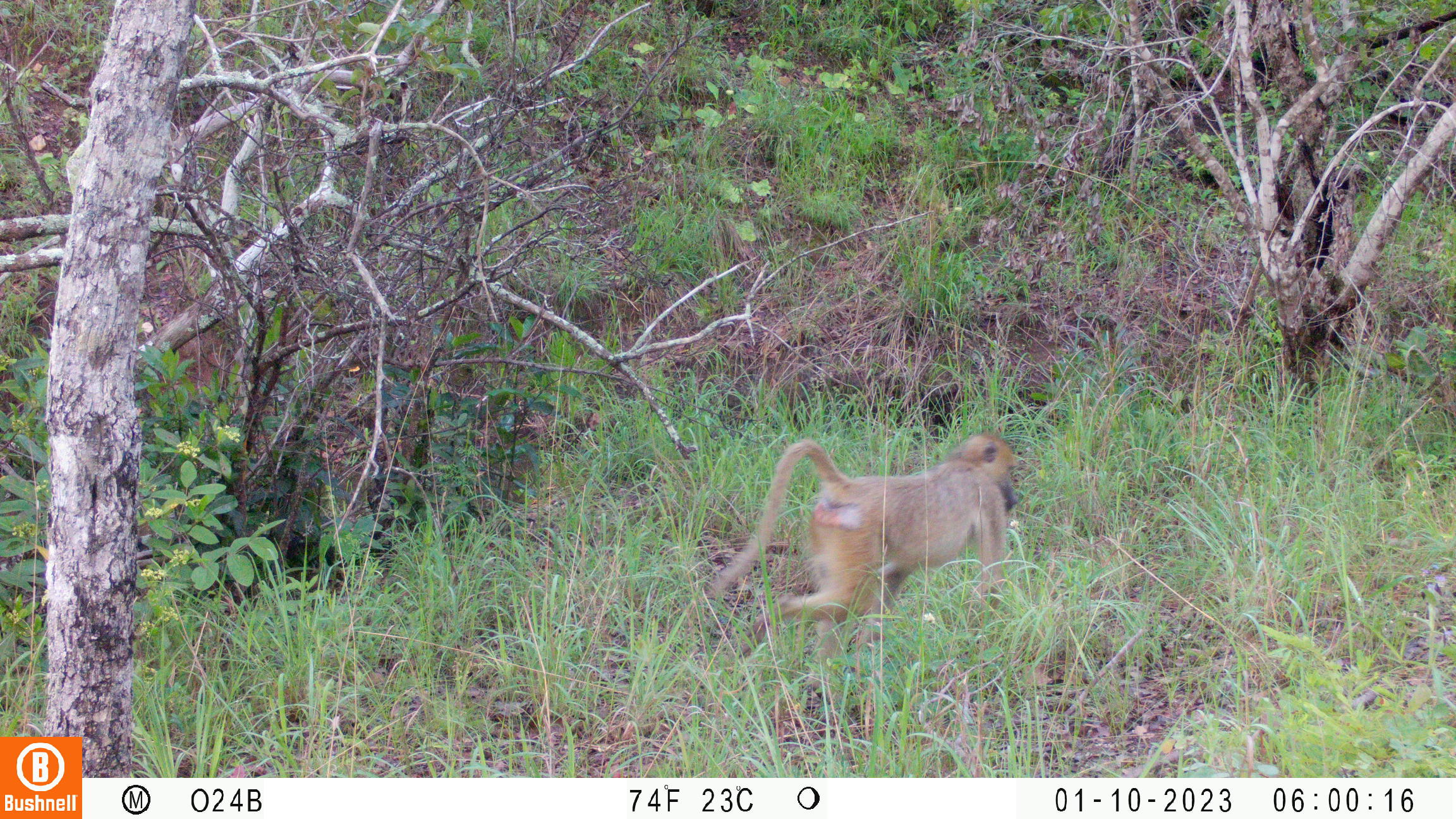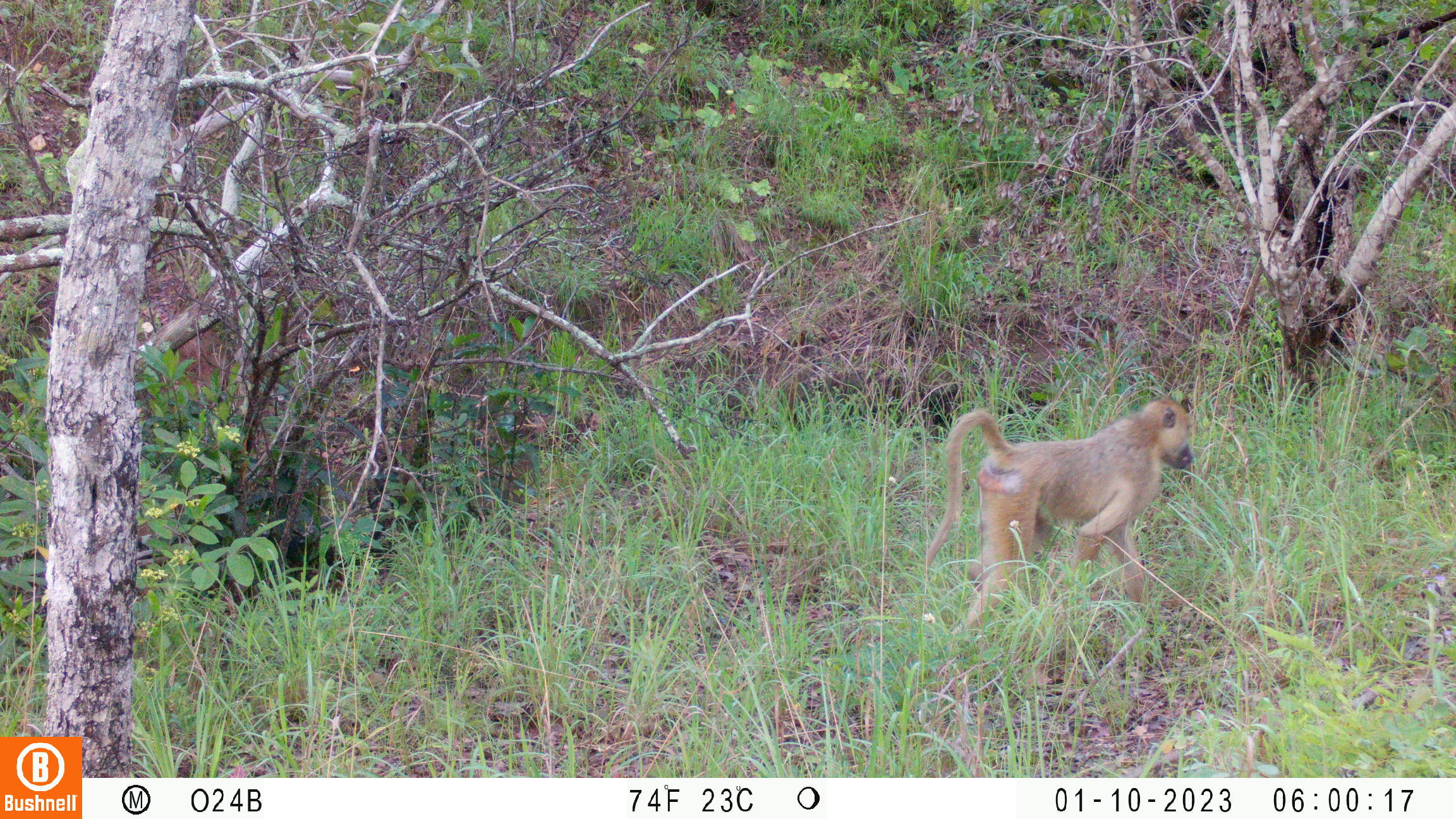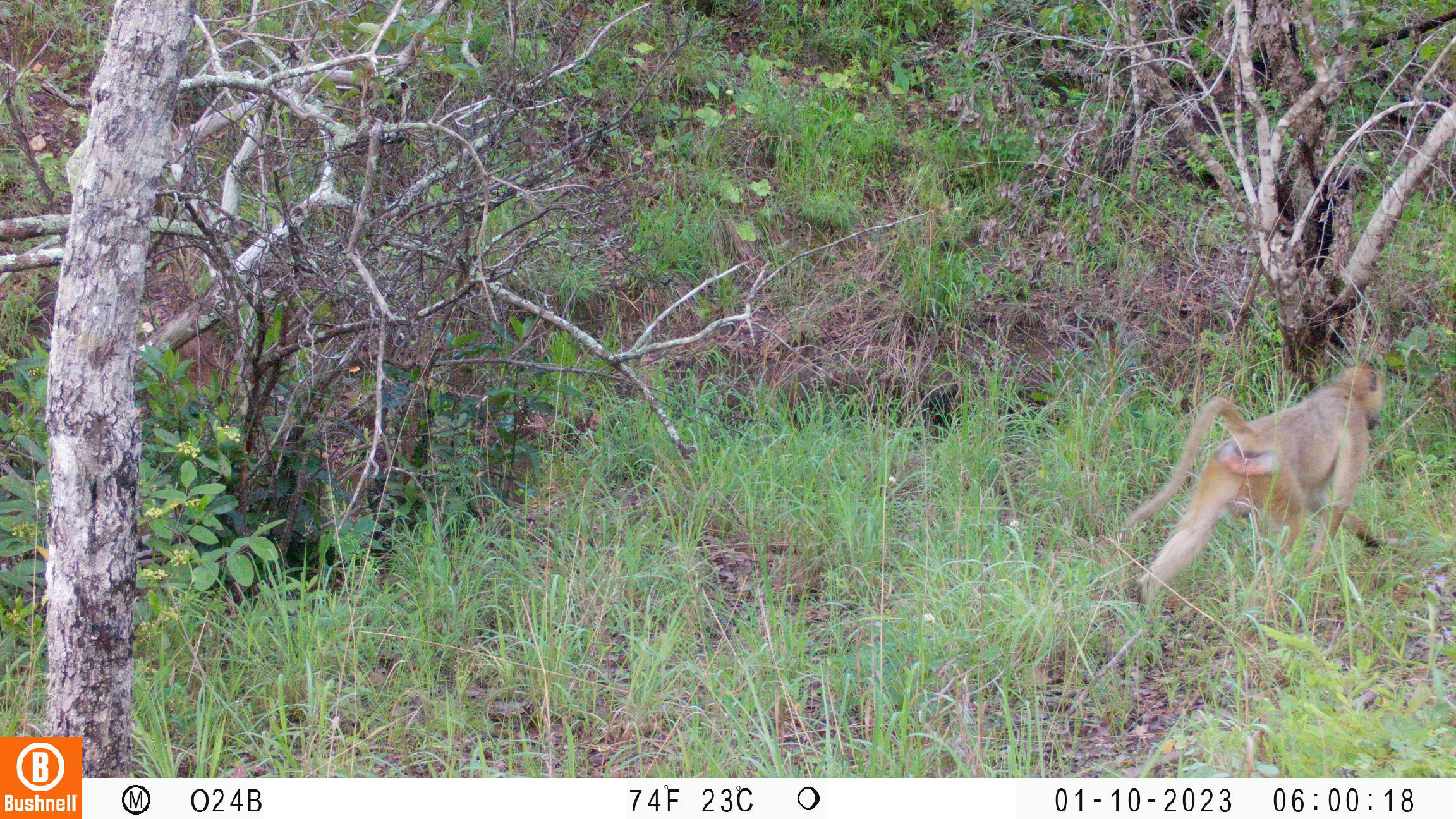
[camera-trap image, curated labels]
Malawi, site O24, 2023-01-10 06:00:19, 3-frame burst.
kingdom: Animalia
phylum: Chordata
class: Mammalia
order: Primates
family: Cercopithecidae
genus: Papio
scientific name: Papio cynocephalus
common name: yellow baboon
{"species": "yellow baboon (Papio cynocephalus)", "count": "1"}